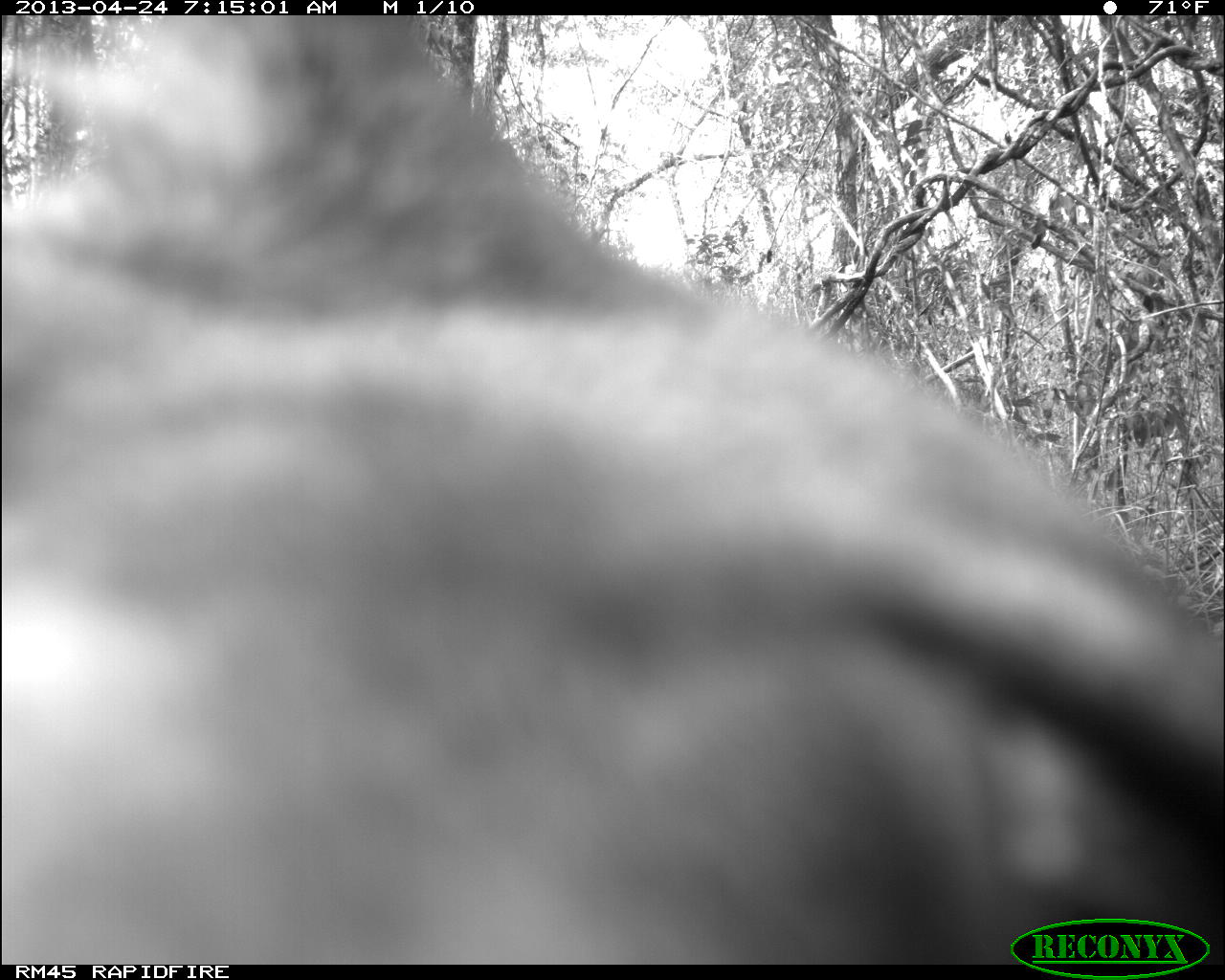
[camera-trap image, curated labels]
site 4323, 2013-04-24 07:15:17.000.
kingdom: Animalia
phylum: Chordata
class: Mammalia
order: Carnivora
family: Felidae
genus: Puma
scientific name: Puma concolor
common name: mountain lion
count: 1